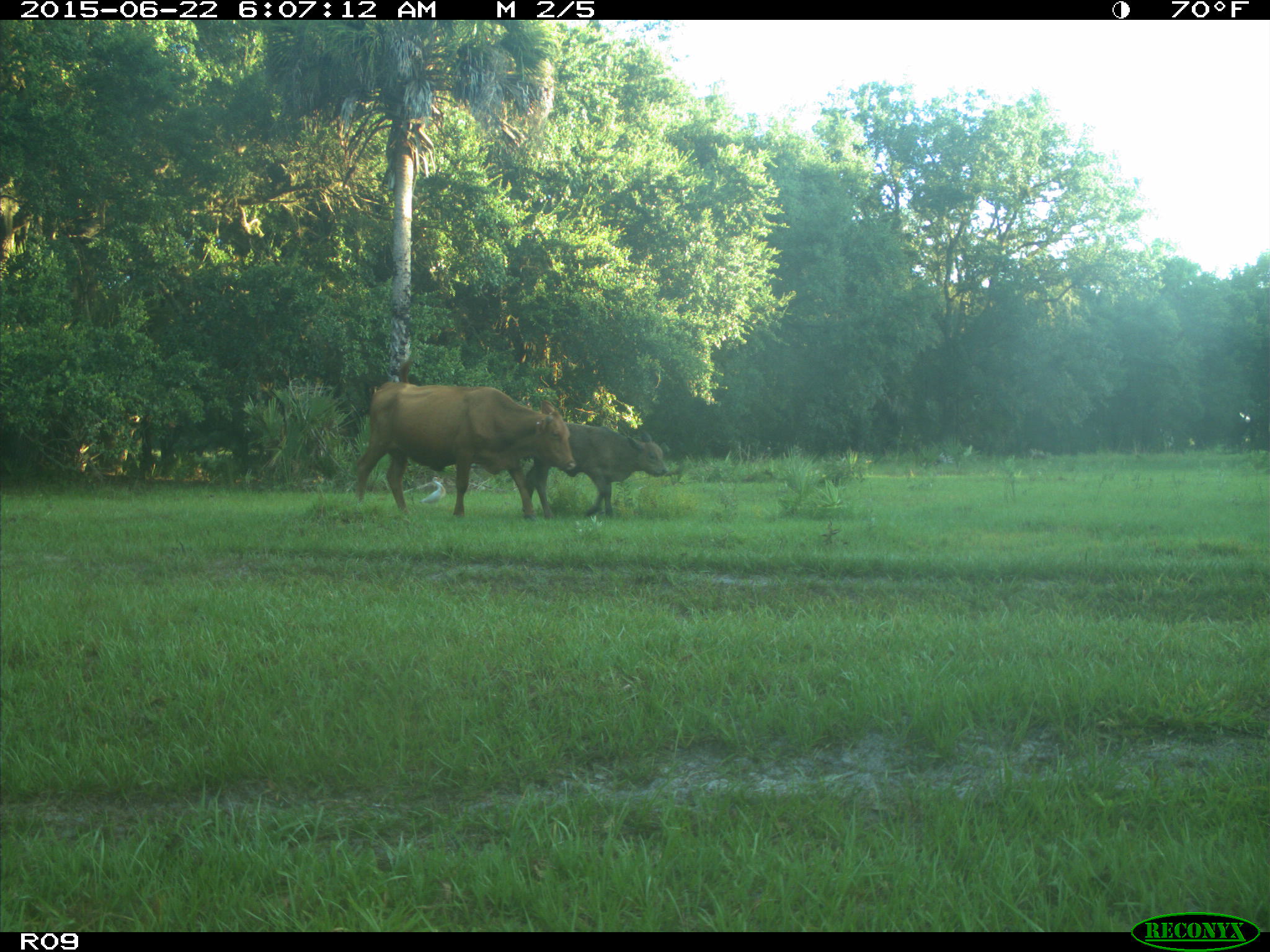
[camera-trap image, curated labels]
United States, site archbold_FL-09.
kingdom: Animalia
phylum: Chordata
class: Mammalia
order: Artiodactyla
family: Bovidae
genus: Bos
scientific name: Bos taurus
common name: domestic cow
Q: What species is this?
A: Bos taurus (domestic cow).